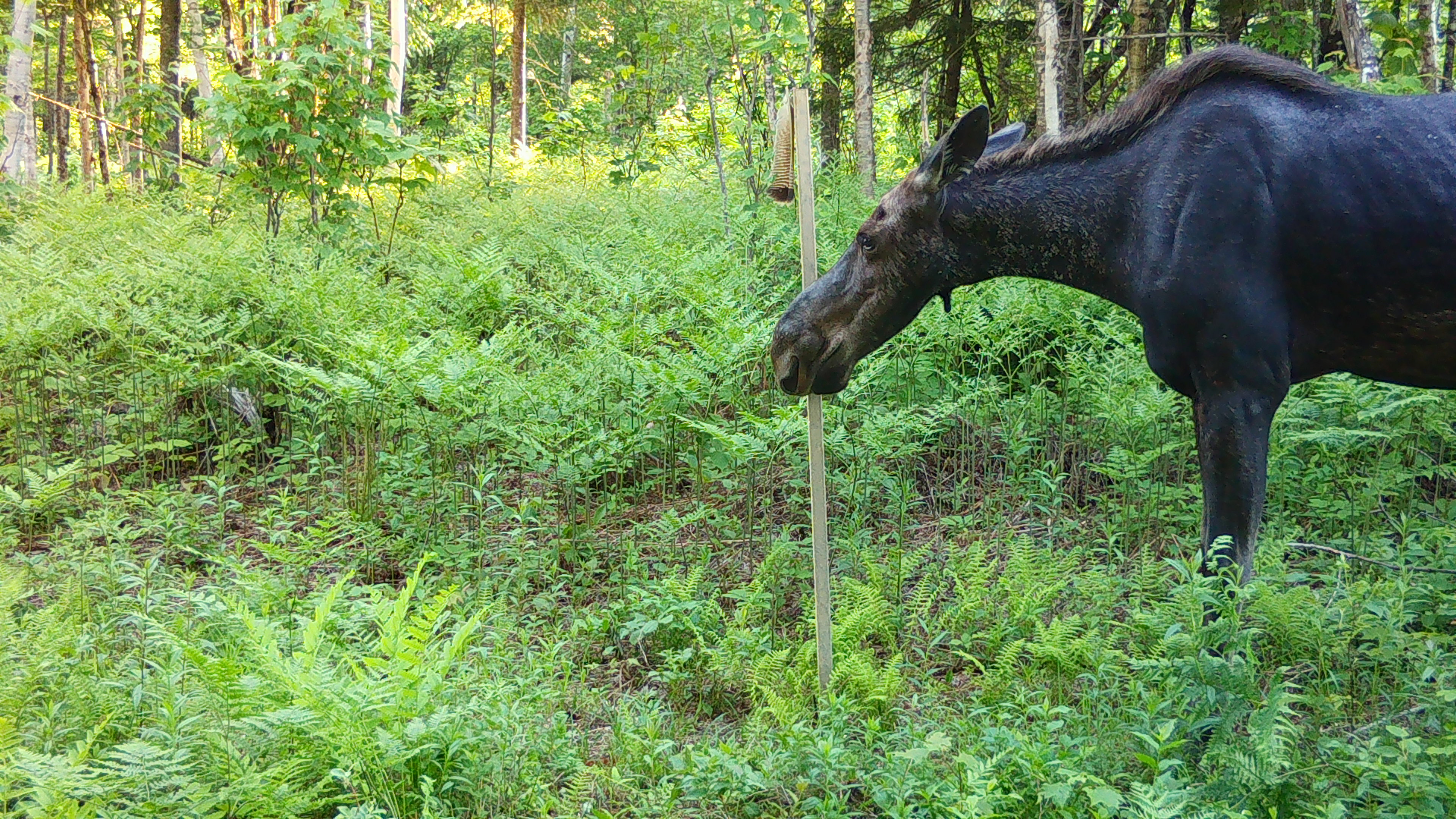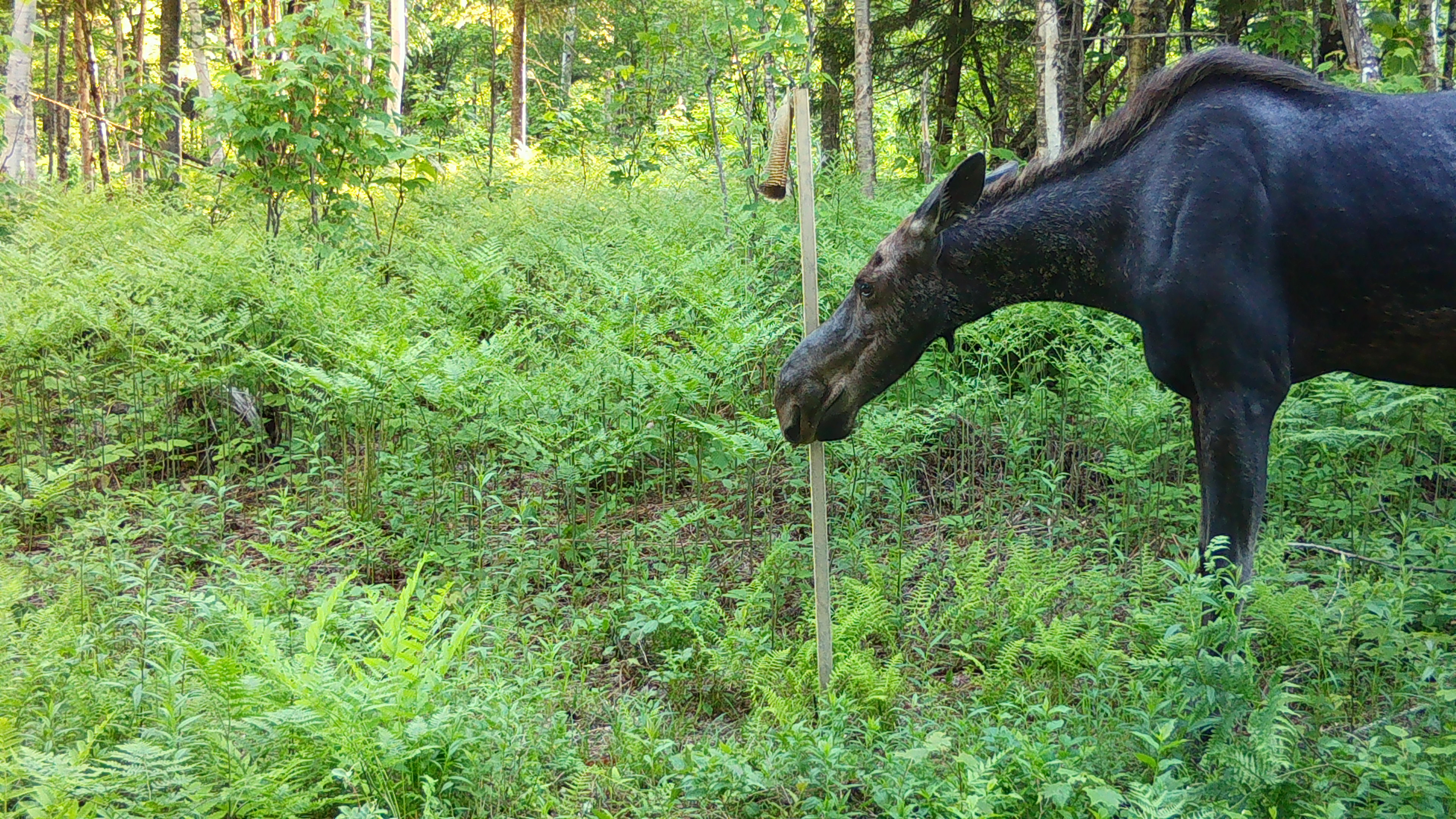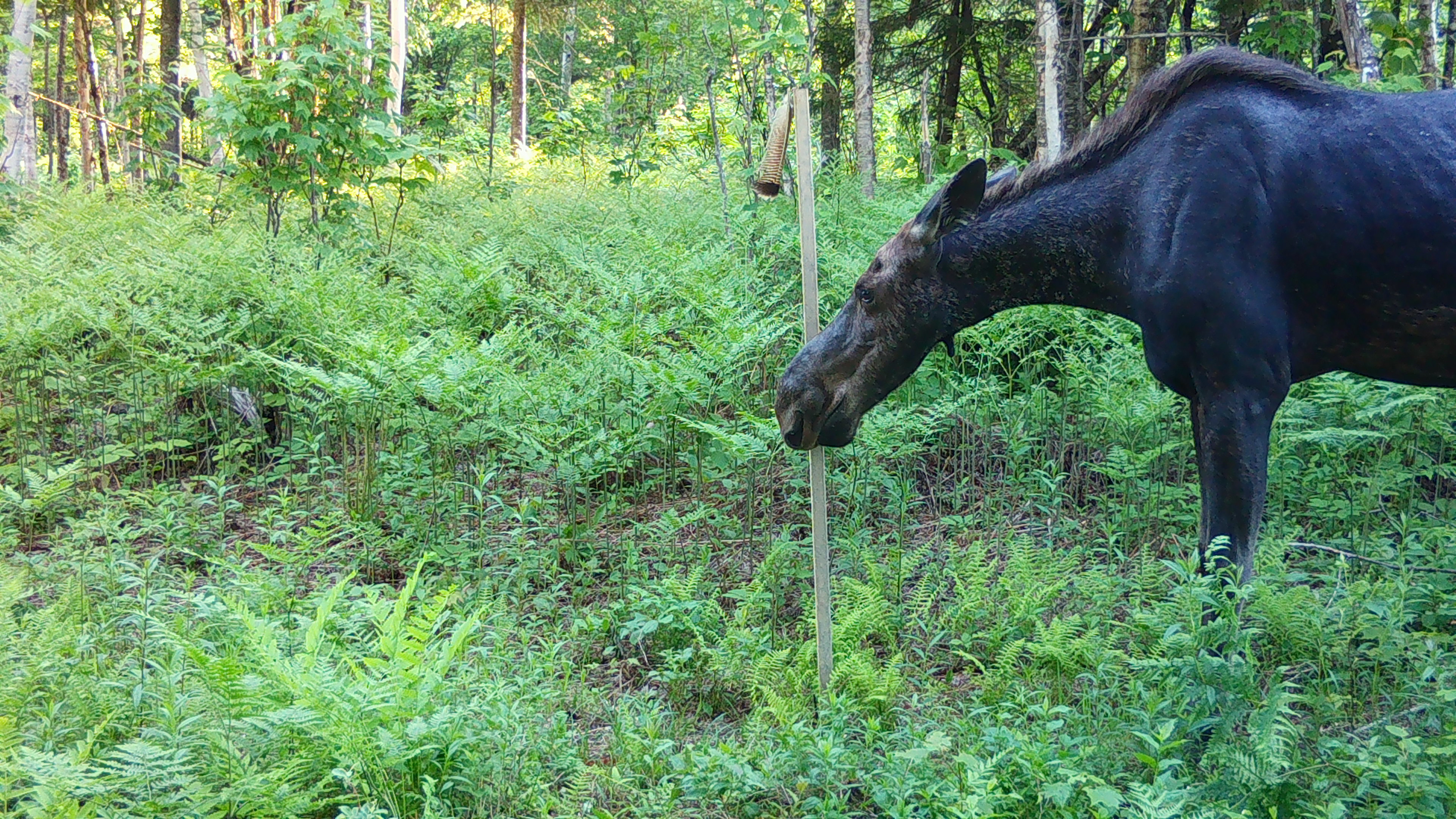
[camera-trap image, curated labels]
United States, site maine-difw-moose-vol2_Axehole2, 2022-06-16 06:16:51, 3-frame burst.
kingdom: Animalia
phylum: Chordata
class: Mammalia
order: Artiodactyla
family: Cervidae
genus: Alces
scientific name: Alces alces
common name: moose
Moose (Alces alces).